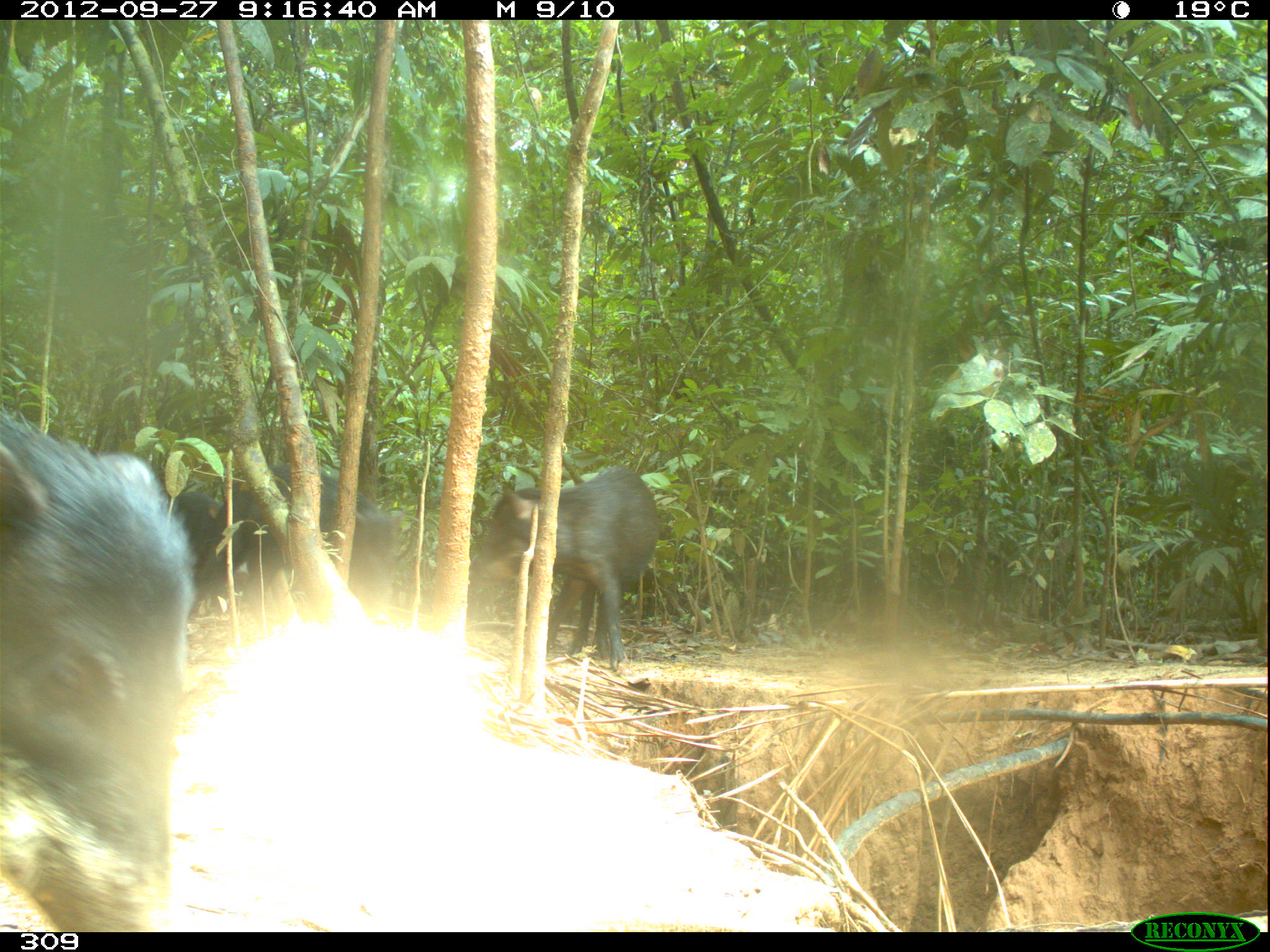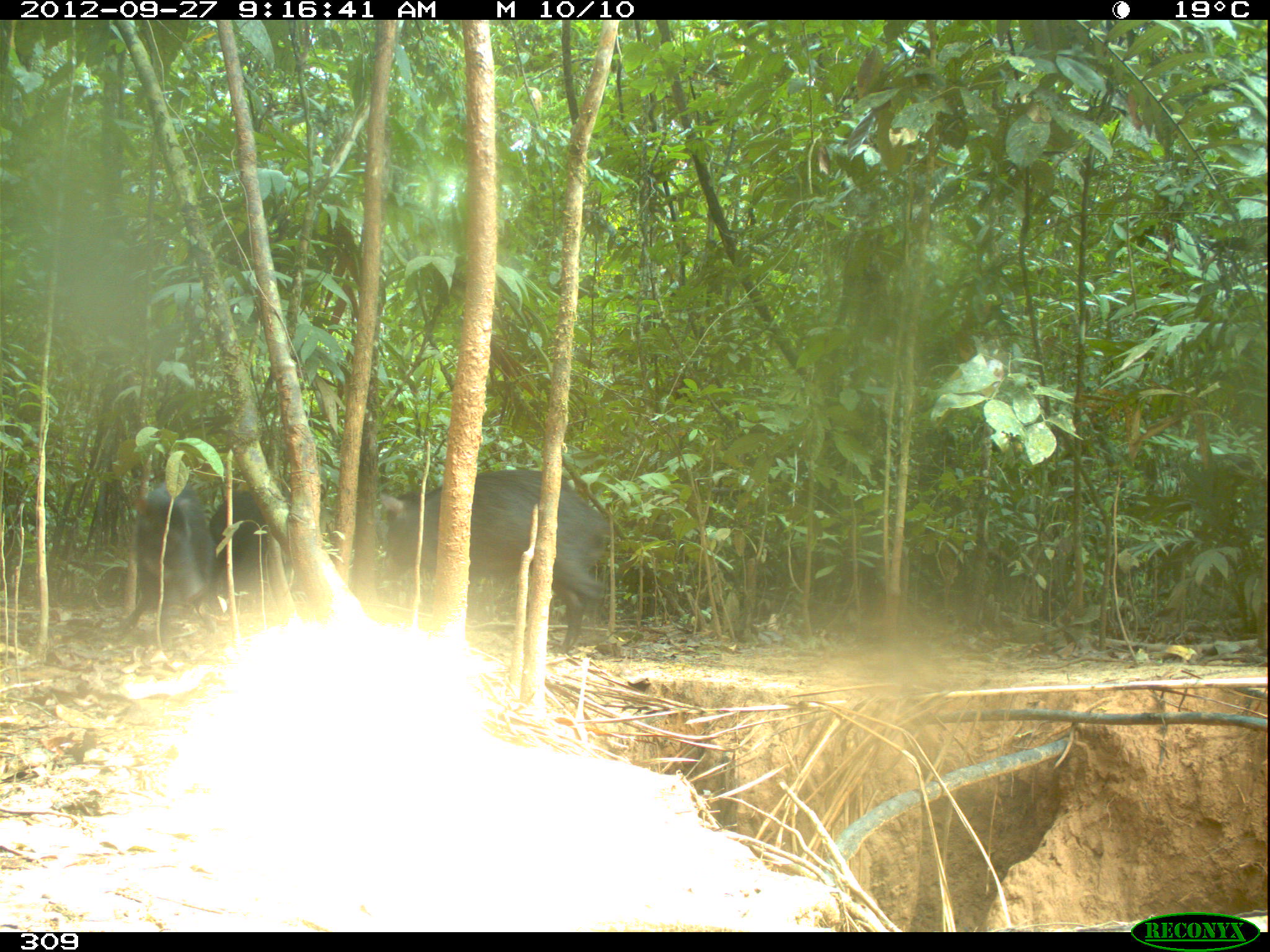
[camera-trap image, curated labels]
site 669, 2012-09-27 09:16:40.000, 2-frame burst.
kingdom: Animalia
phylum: Chordata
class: Mammalia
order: Artiodactyla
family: Tayassuidae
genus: Tayassu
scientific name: Tayassu pecari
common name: white-lipped peccary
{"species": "Tayassu pecari (white-lipped peccary)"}